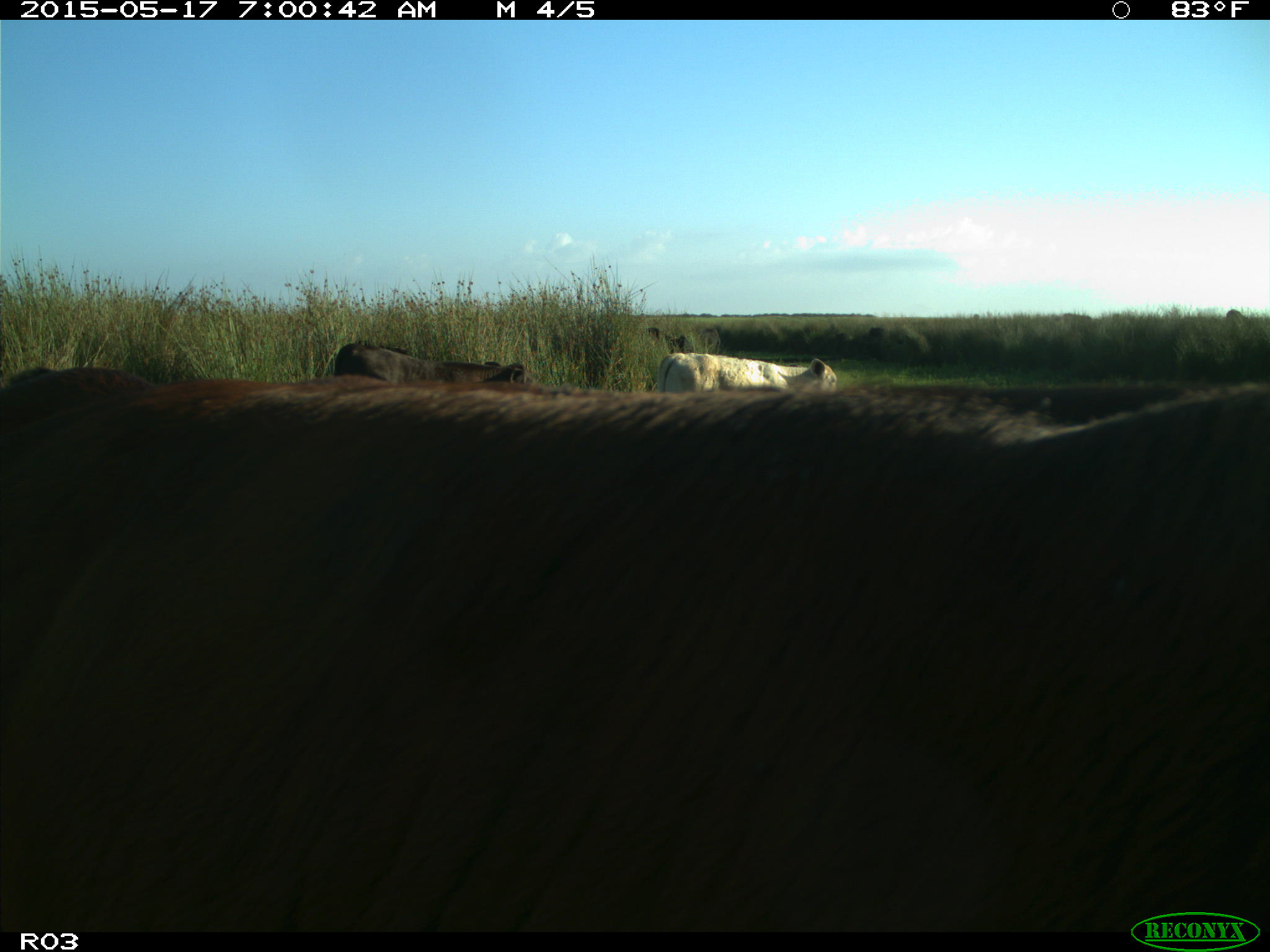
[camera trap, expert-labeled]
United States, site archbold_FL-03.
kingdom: Animalia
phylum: Chordata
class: Mammalia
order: Artiodactyla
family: Bovidae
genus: Bos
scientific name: Bos taurus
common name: domestic cow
Bos taurus (domestic cow).